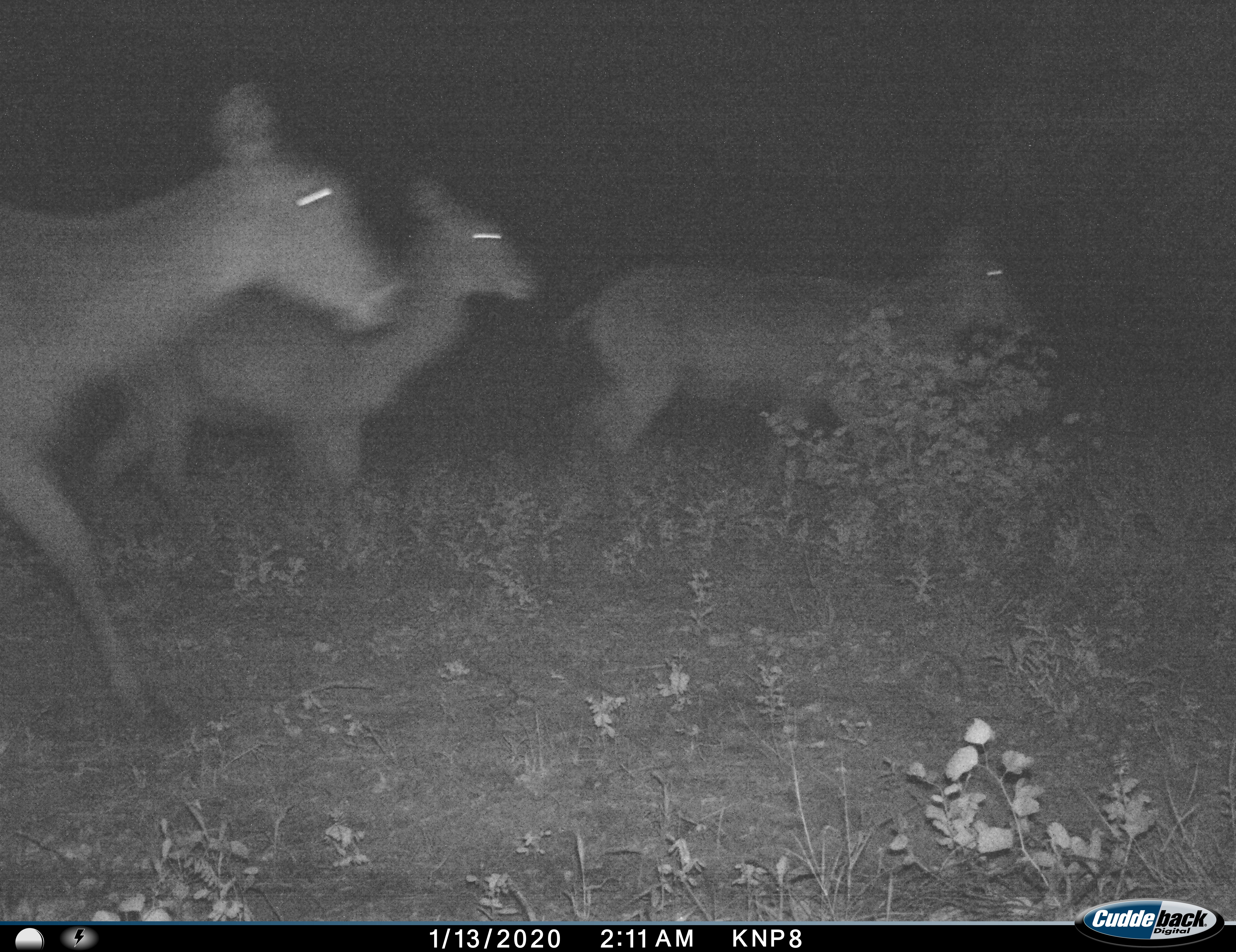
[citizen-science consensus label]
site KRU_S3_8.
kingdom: Animalia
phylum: Chordata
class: Mammalia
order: Artiodactyla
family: Bovidae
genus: Kobus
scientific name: Kobus ellipsiprymnus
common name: waterbuck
Waterbuck (Kobus ellipsiprymnus), count 3. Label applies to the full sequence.